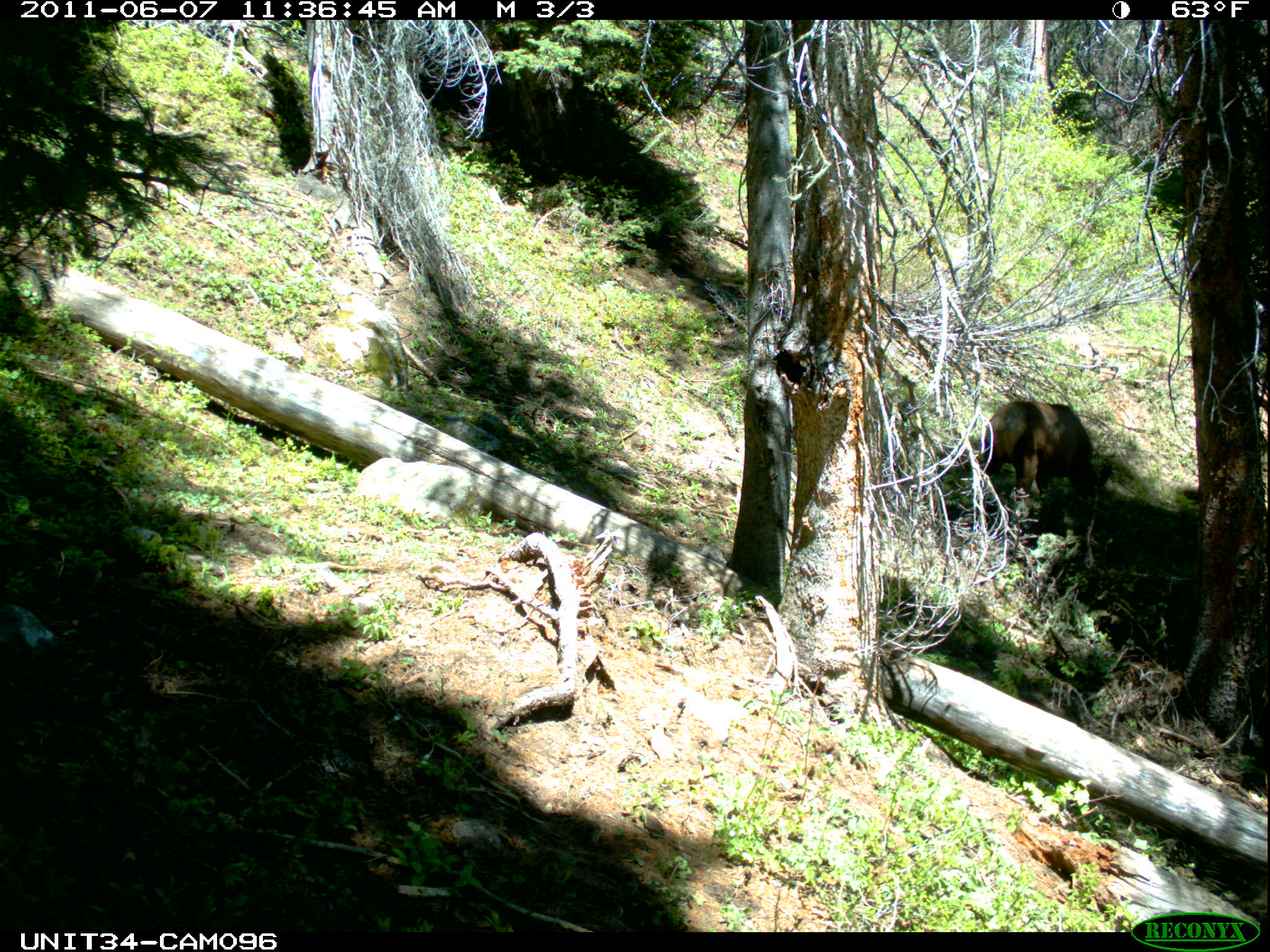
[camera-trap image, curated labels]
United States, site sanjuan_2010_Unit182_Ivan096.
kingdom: Animalia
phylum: Chordata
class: Mammalia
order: Artiodactyla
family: Cervidae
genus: Cervus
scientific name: Cervus elaphus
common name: red deer